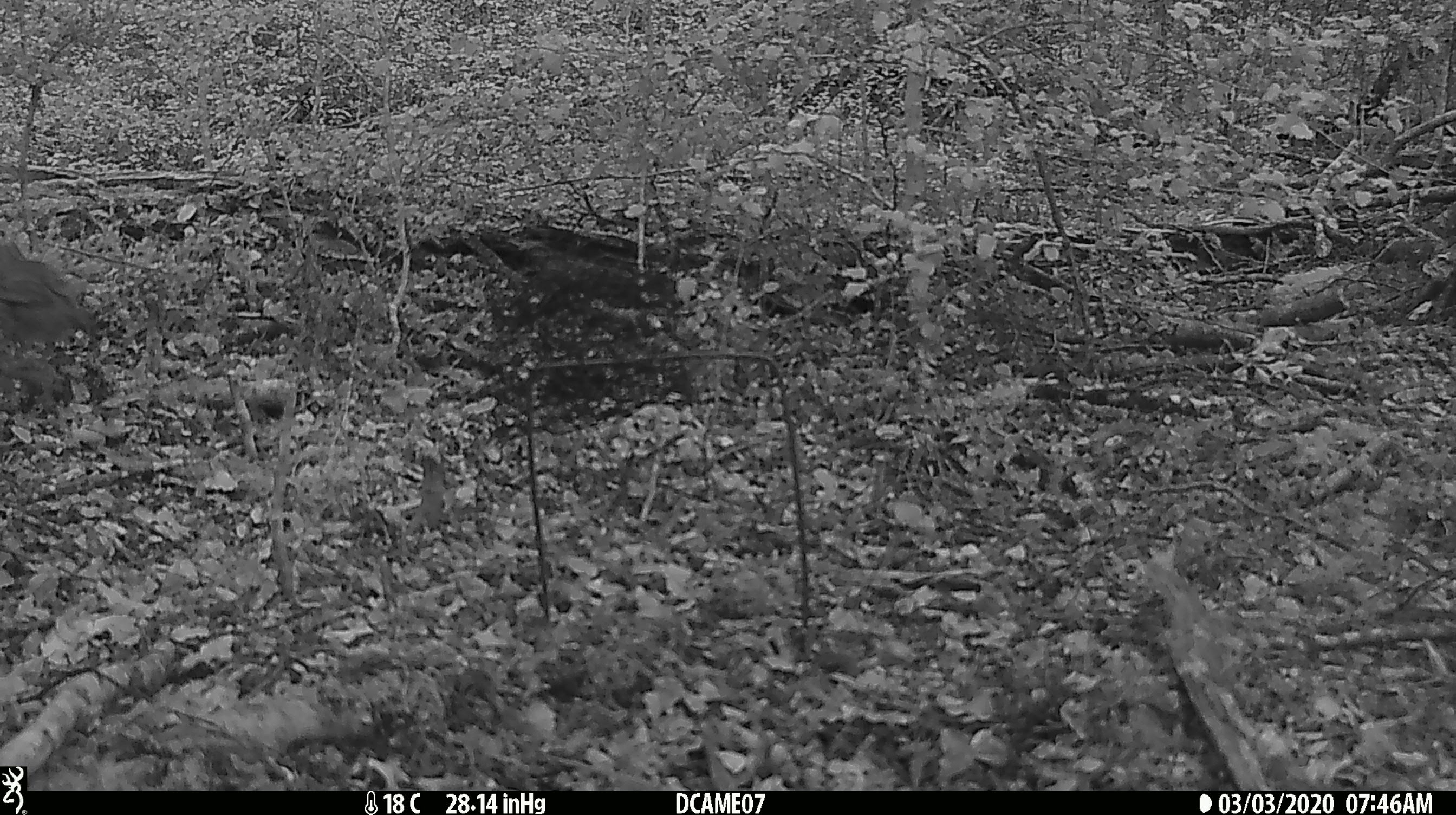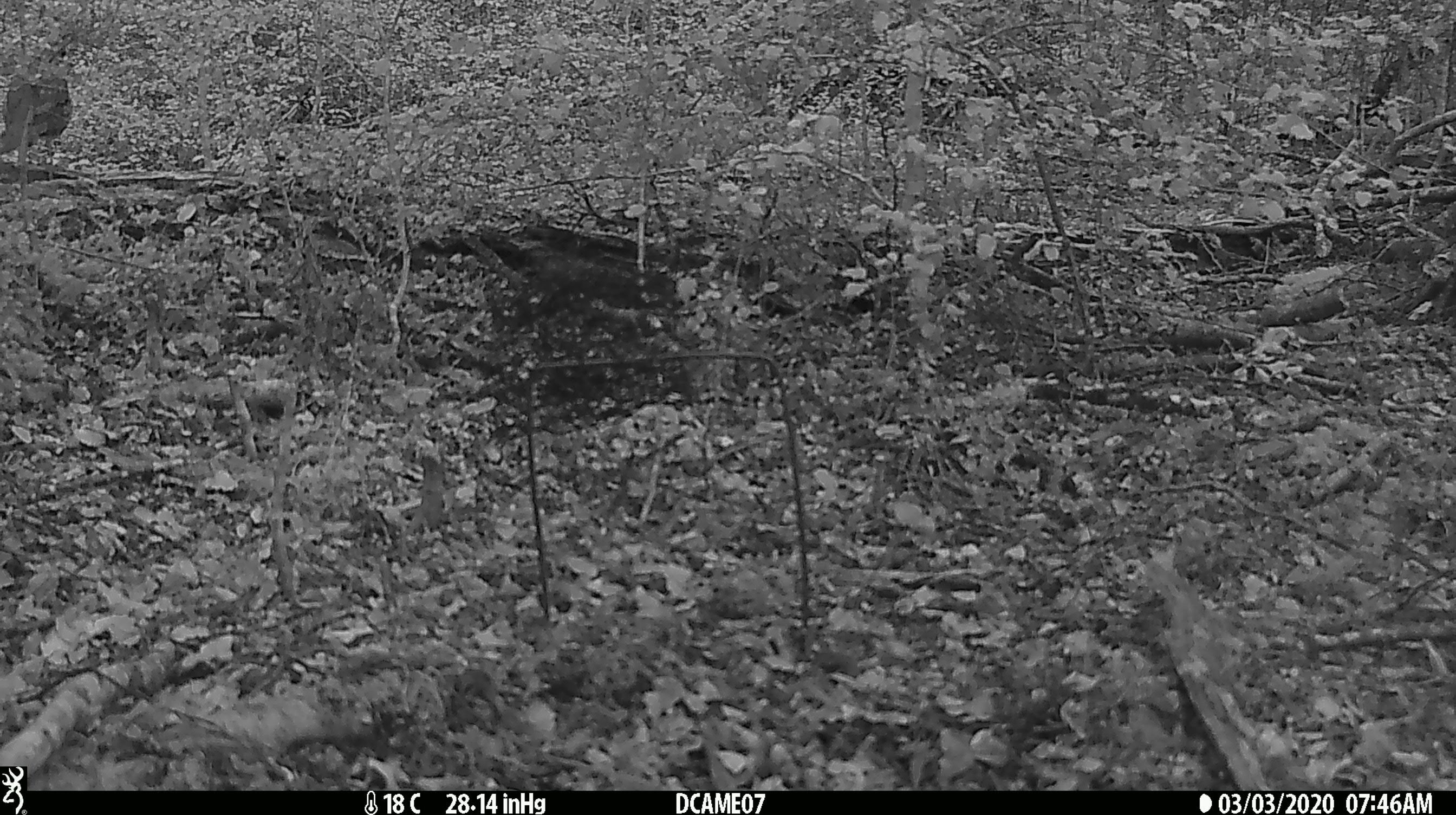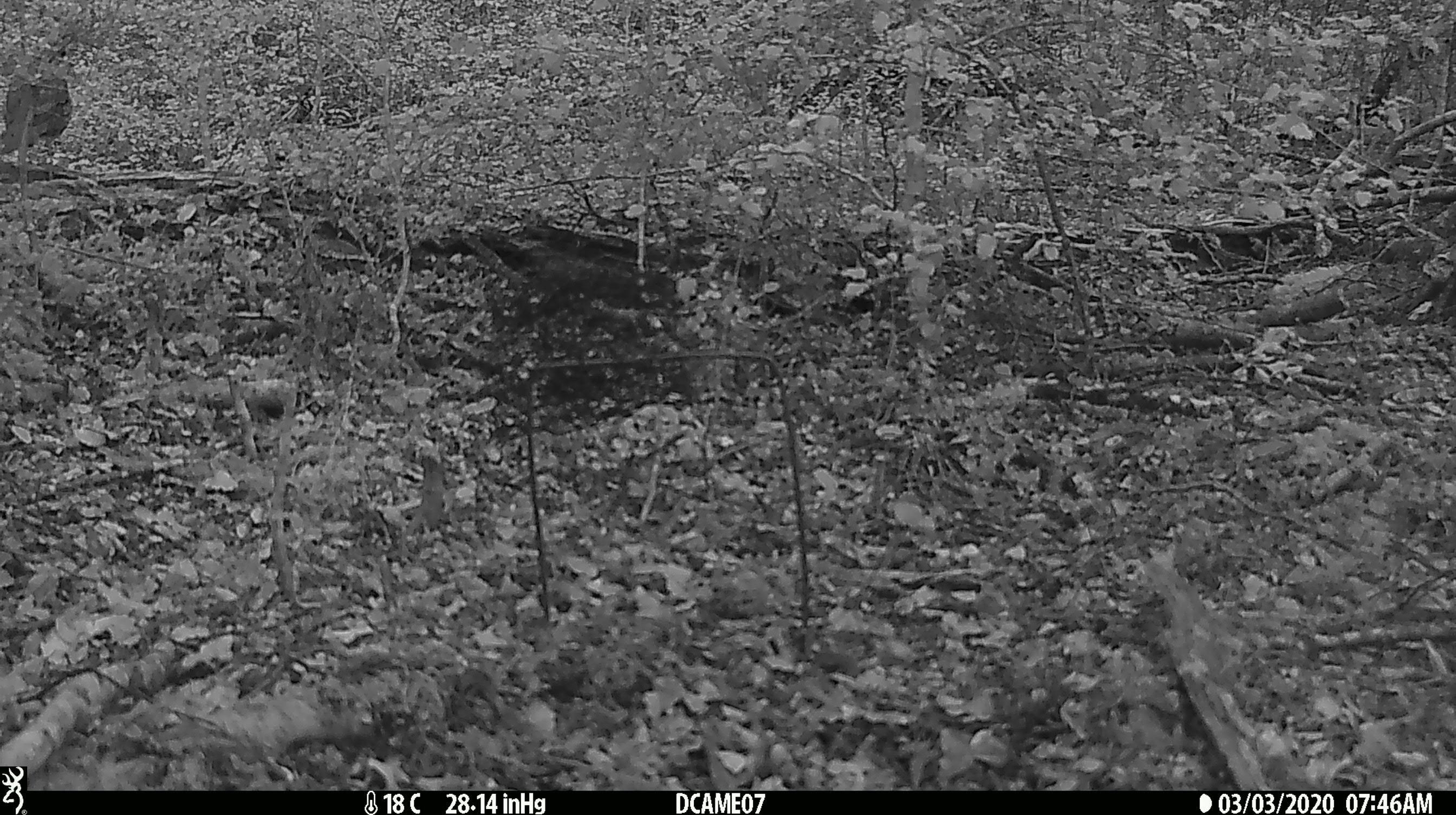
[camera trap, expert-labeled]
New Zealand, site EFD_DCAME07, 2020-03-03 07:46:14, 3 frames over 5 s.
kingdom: Animalia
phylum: Chordata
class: Aves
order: Passeriformes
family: Turdidae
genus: Turdus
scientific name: Turdus philomelos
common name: song thrush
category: thrush